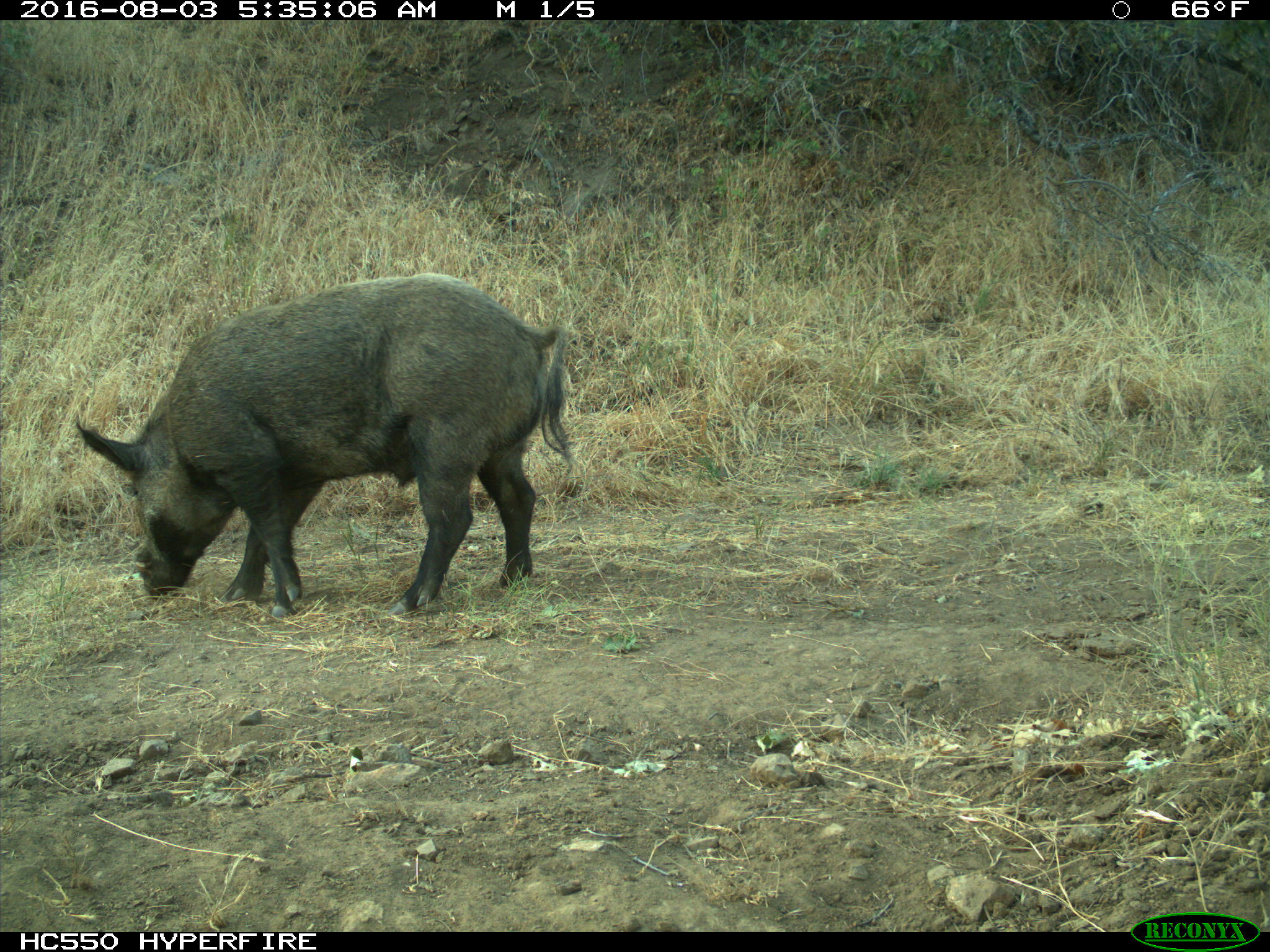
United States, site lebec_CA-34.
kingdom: Animalia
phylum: Chordata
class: Mammalia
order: Artiodactyla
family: Suidae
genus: Sus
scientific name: Sus scrofa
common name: wild boar